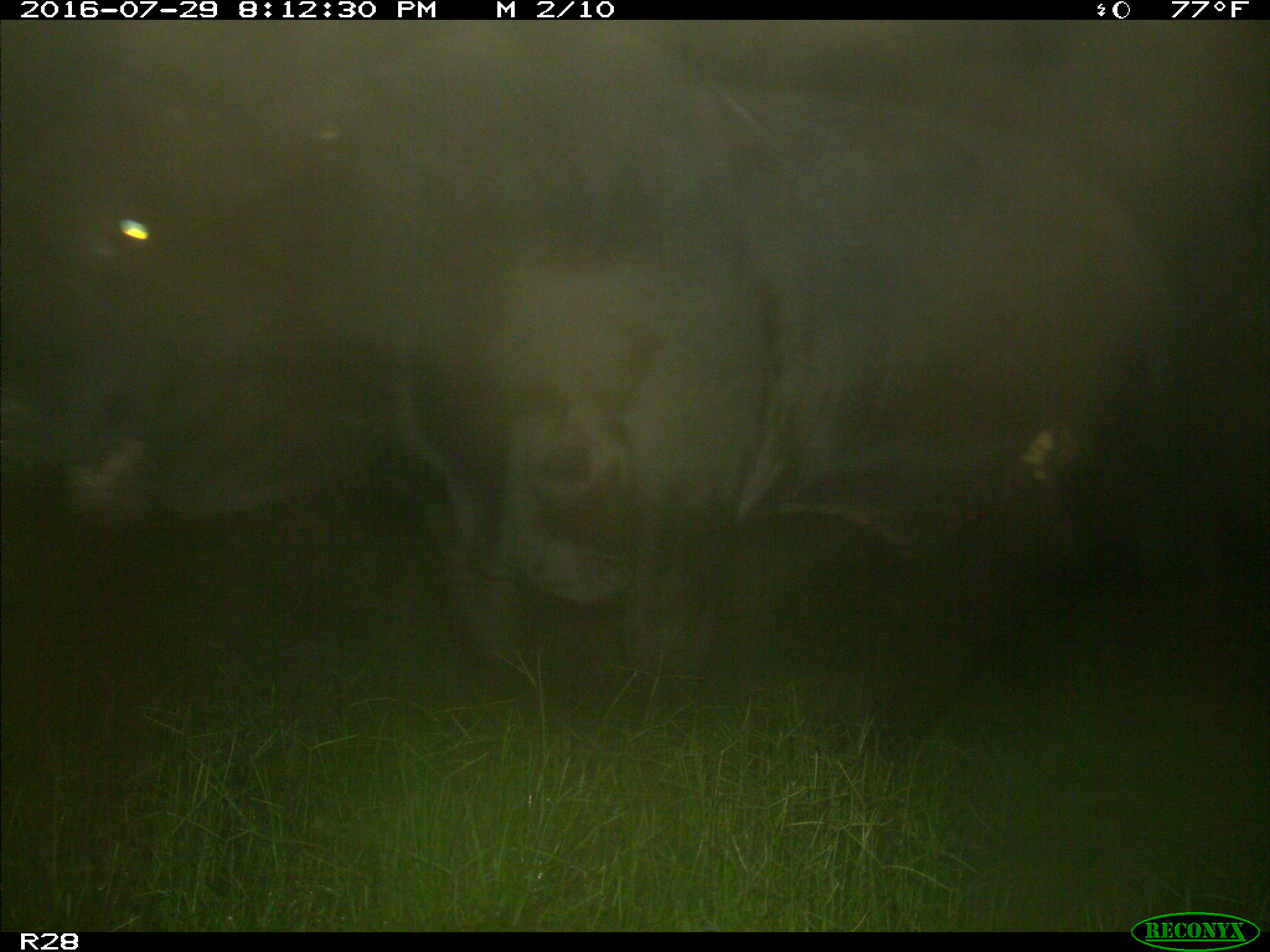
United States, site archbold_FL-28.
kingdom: Animalia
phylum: Chordata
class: Mammalia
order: Artiodactyla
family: Bovidae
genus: Bos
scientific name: Bos taurus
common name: domestic cow